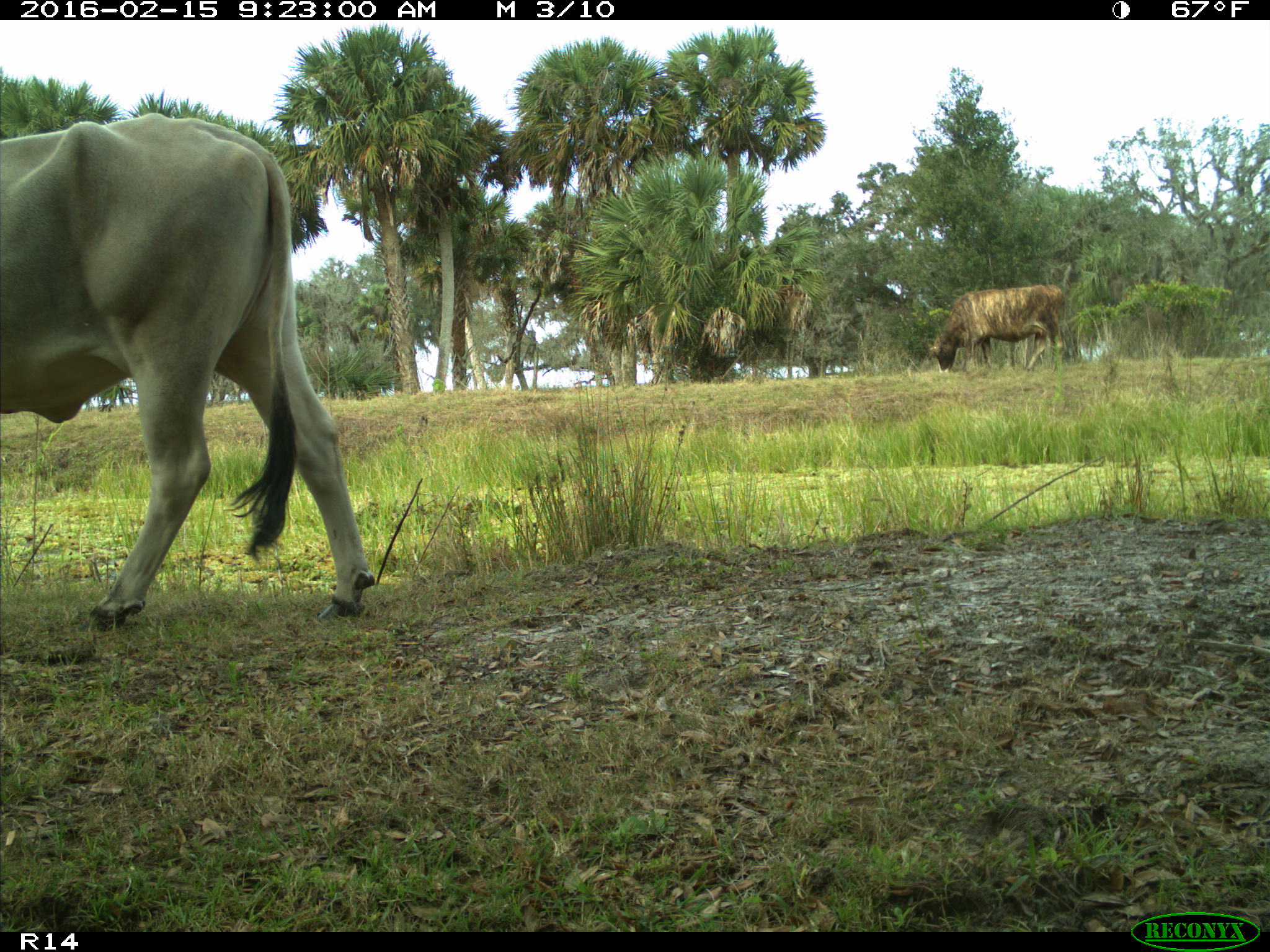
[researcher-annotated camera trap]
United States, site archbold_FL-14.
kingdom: Animalia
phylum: Chordata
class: Mammalia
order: Artiodactyla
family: Bovidae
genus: Bos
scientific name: Bos taurus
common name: domestic cow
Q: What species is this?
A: Bos taurus (domestic cow).